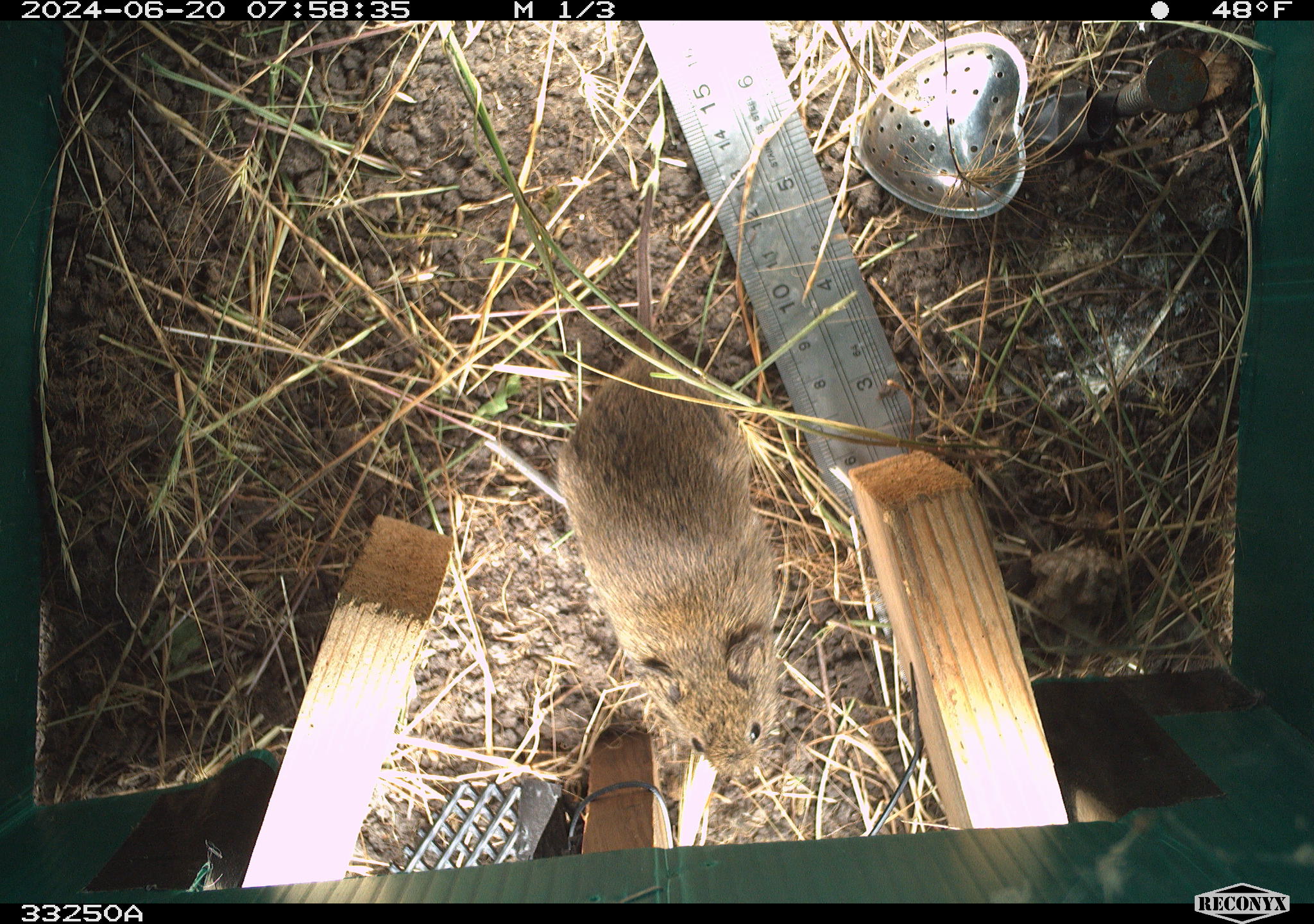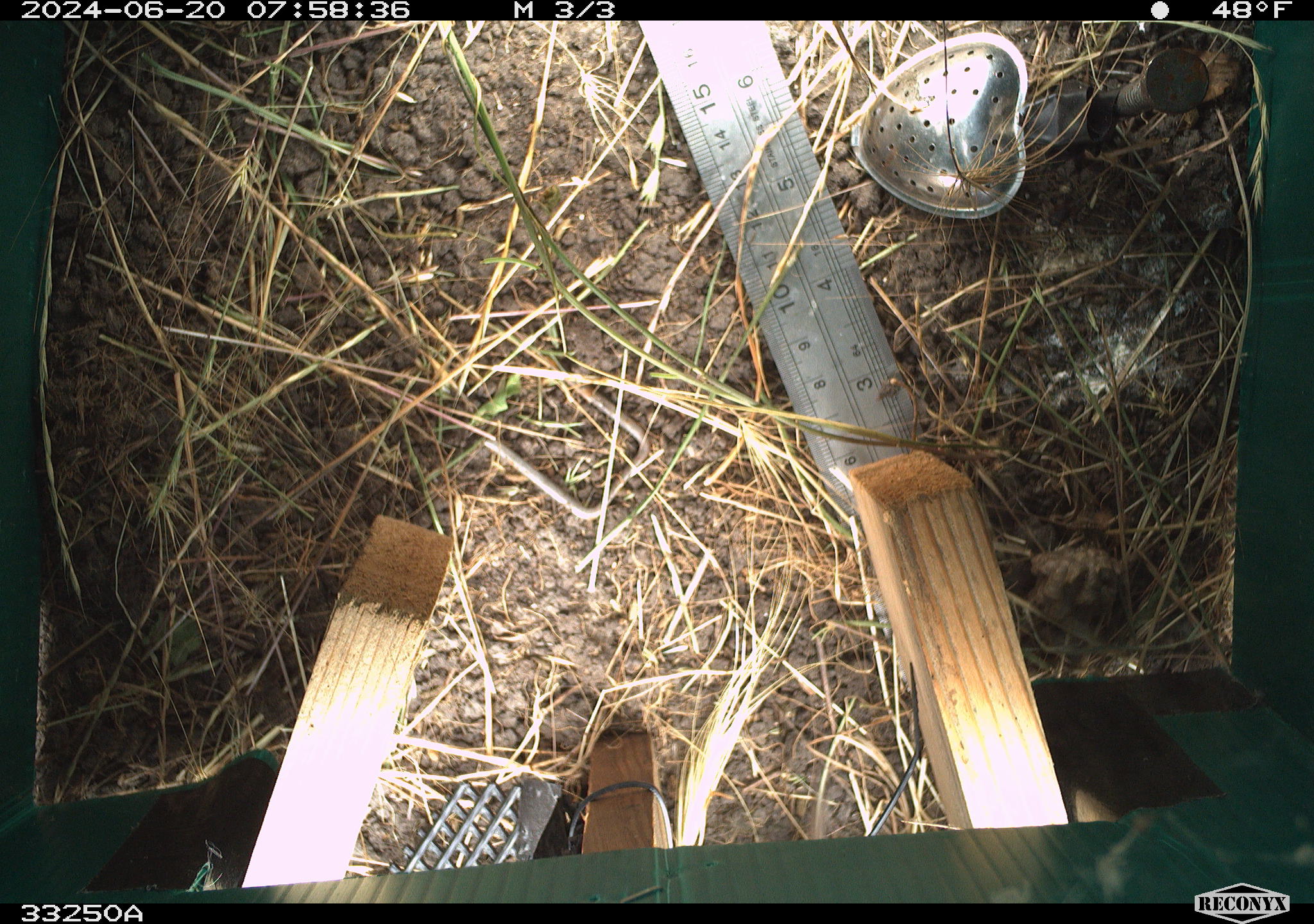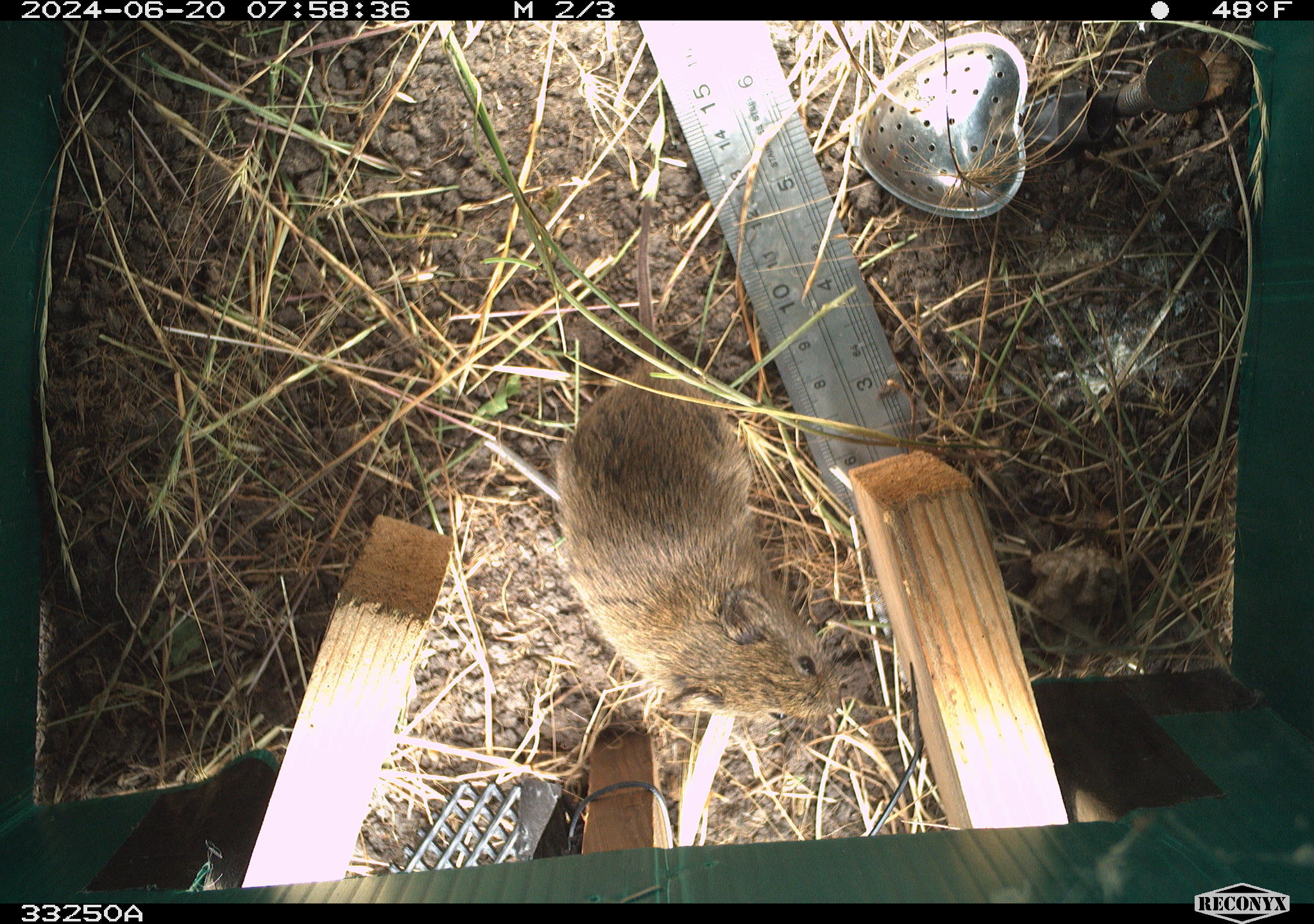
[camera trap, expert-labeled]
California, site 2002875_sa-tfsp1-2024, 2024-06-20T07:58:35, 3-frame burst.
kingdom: Animalia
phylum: Chordata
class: Mammalia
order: Rodentia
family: Cricetidae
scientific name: Arvicolinae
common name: voles, lemmings, and muskrats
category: arvicolinae subfamily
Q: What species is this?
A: Arvicolinae subfamily (voles, lemmings, and muskrats) (Arvicolinae).